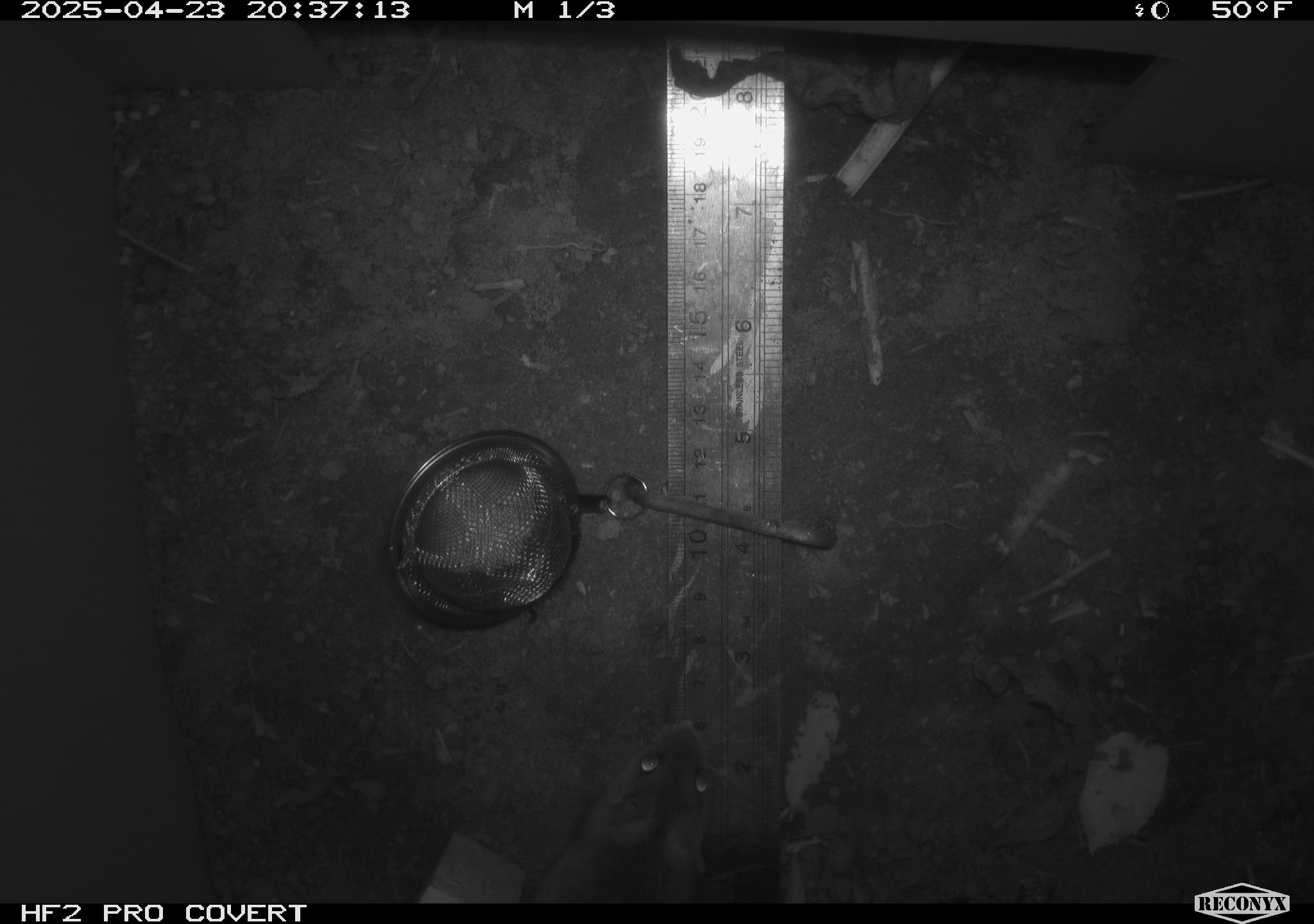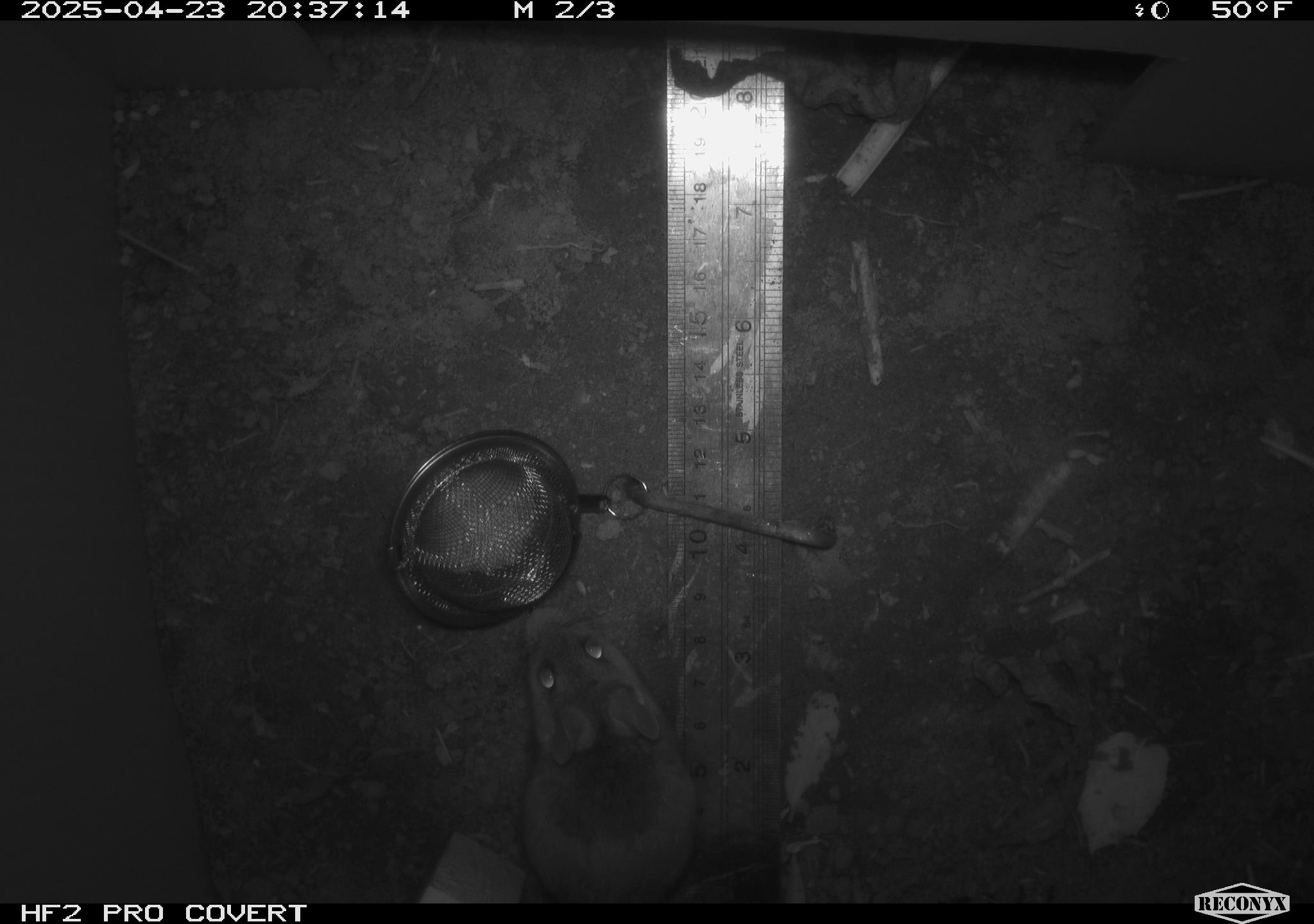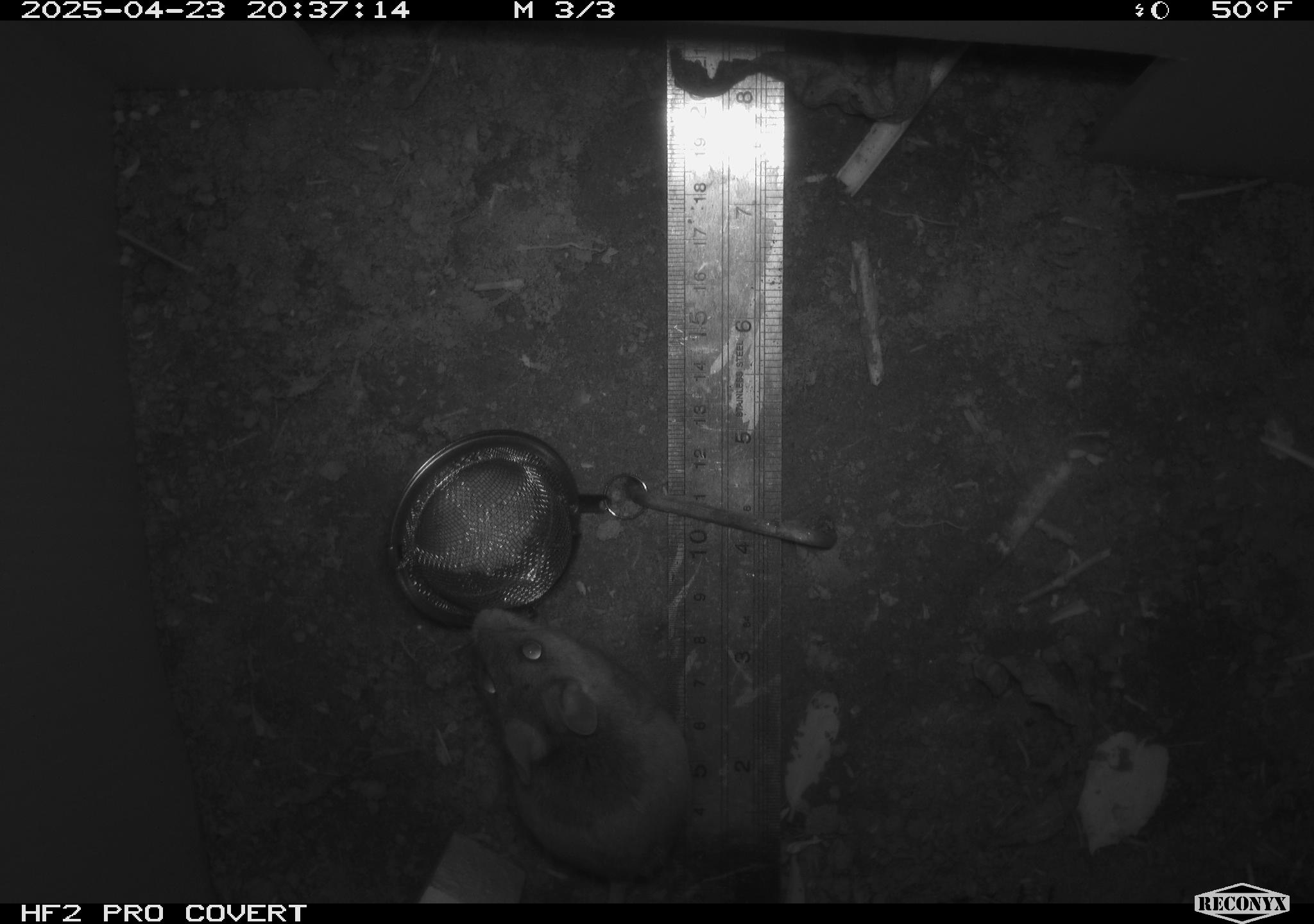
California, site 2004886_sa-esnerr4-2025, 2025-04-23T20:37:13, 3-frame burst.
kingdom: Animalia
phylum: Chordata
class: Mammalia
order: Rodentia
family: Cricetidae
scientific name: Arvicolinae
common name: voles, lemmings, and muskrats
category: arvicolinae subfamily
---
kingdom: Animalia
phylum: Chordata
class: Mammalia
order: Rodentia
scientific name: Rodentia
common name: rodent